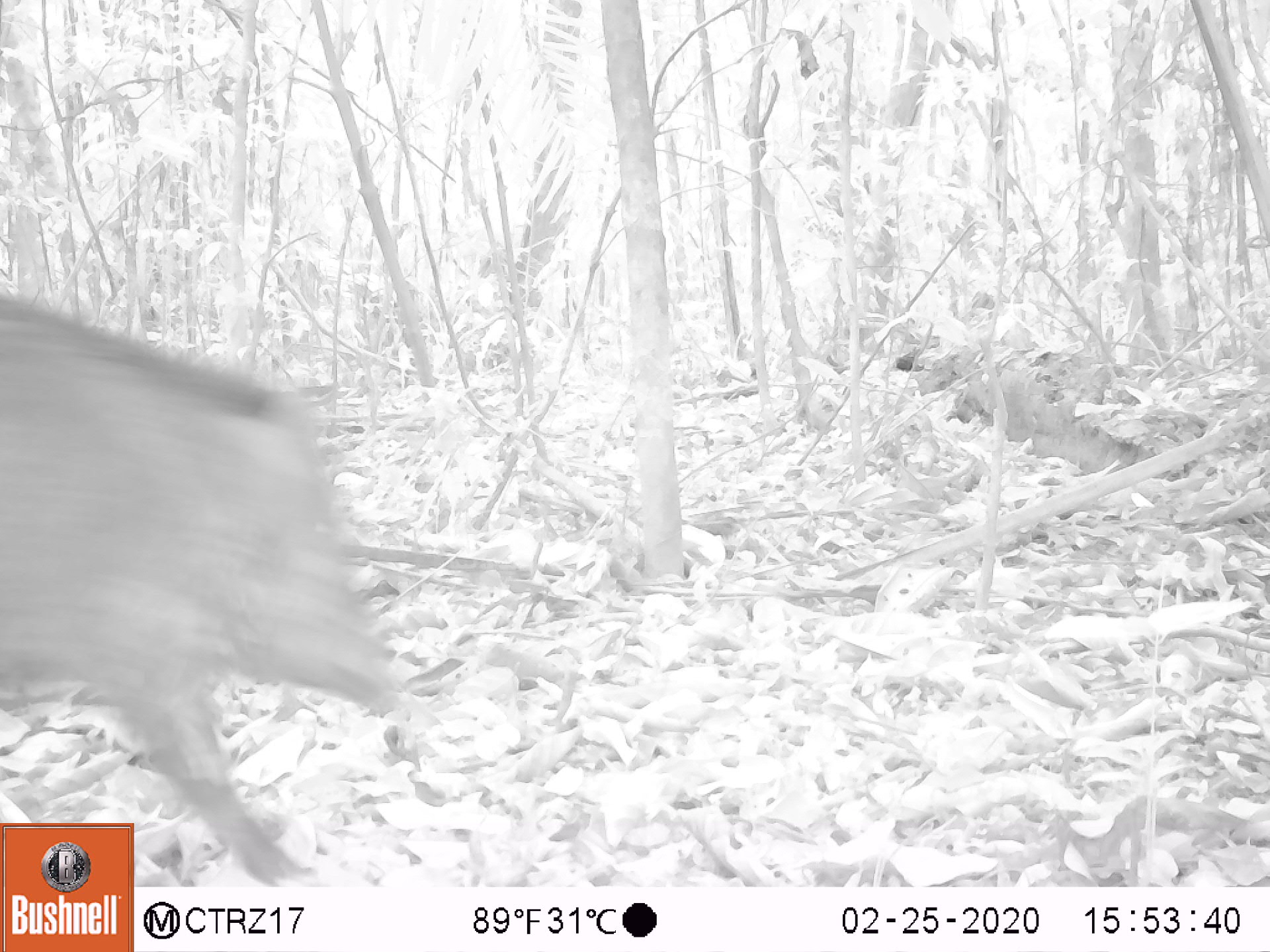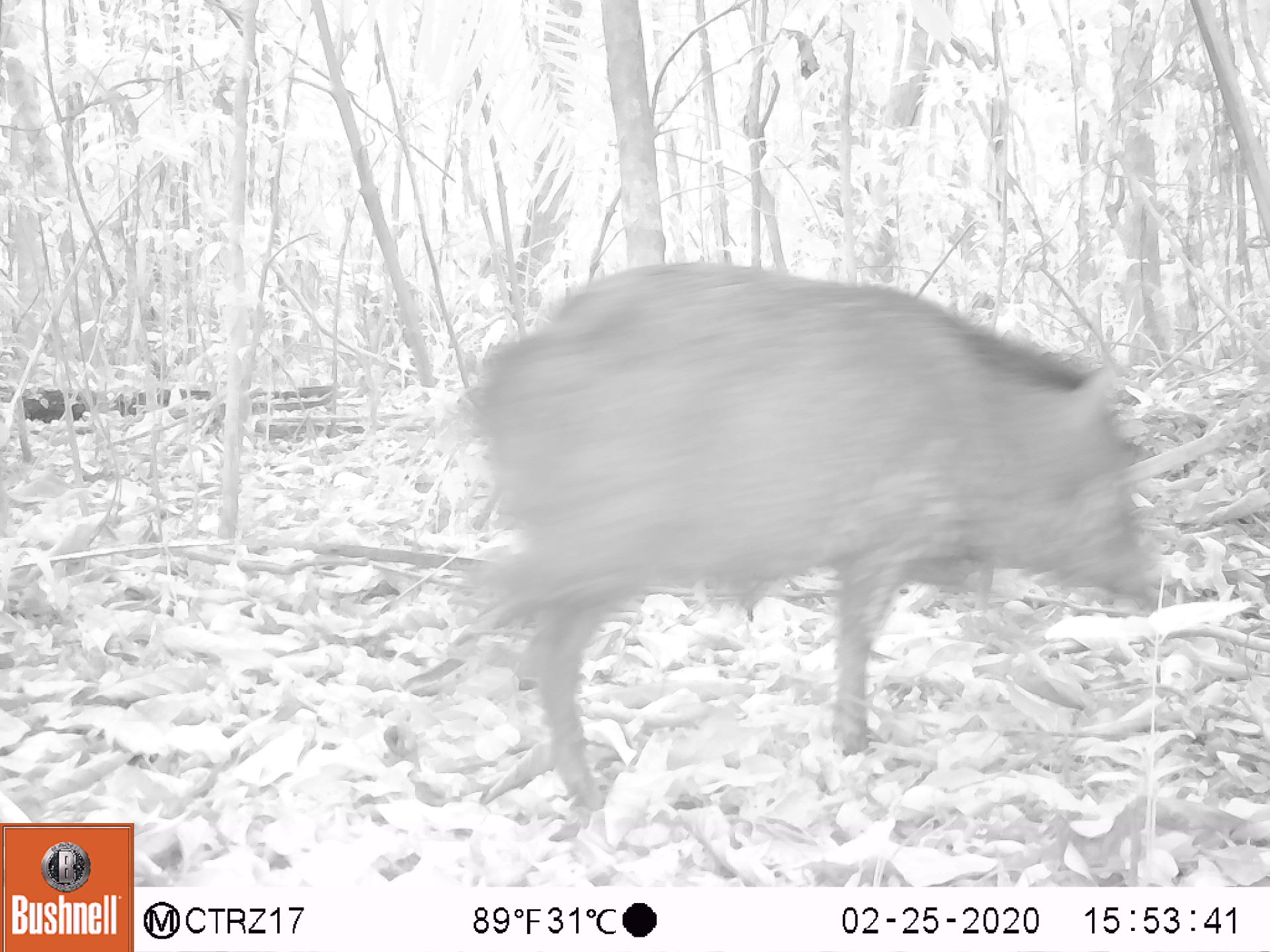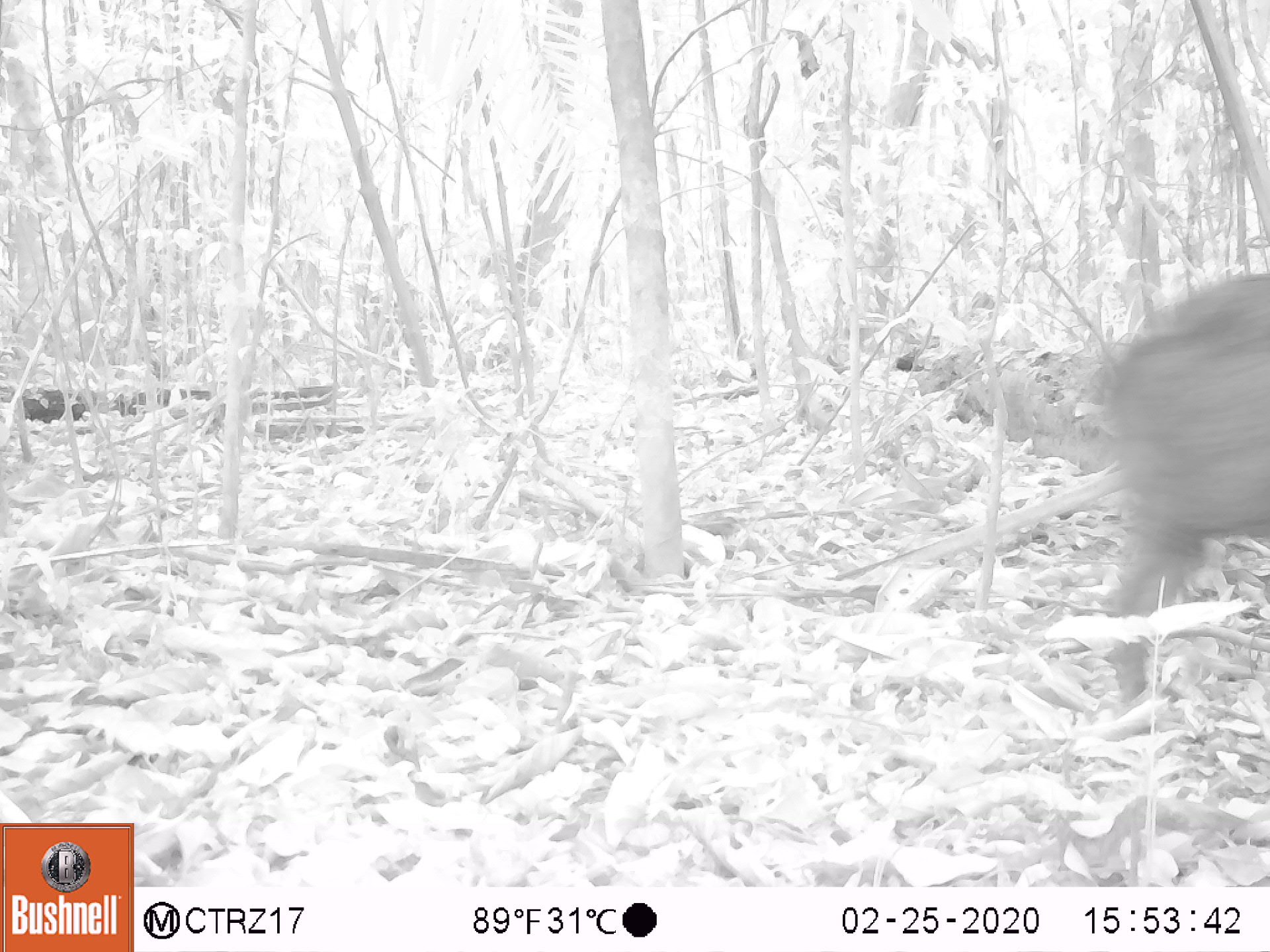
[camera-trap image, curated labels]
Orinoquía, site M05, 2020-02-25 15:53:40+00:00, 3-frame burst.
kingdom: Animalia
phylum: Chordata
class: Mammalia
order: Artiodactyla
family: Tayassuidae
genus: Pecari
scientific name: Pecari tajacu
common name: collared peccary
Collared peccary (Pecari tajacu).